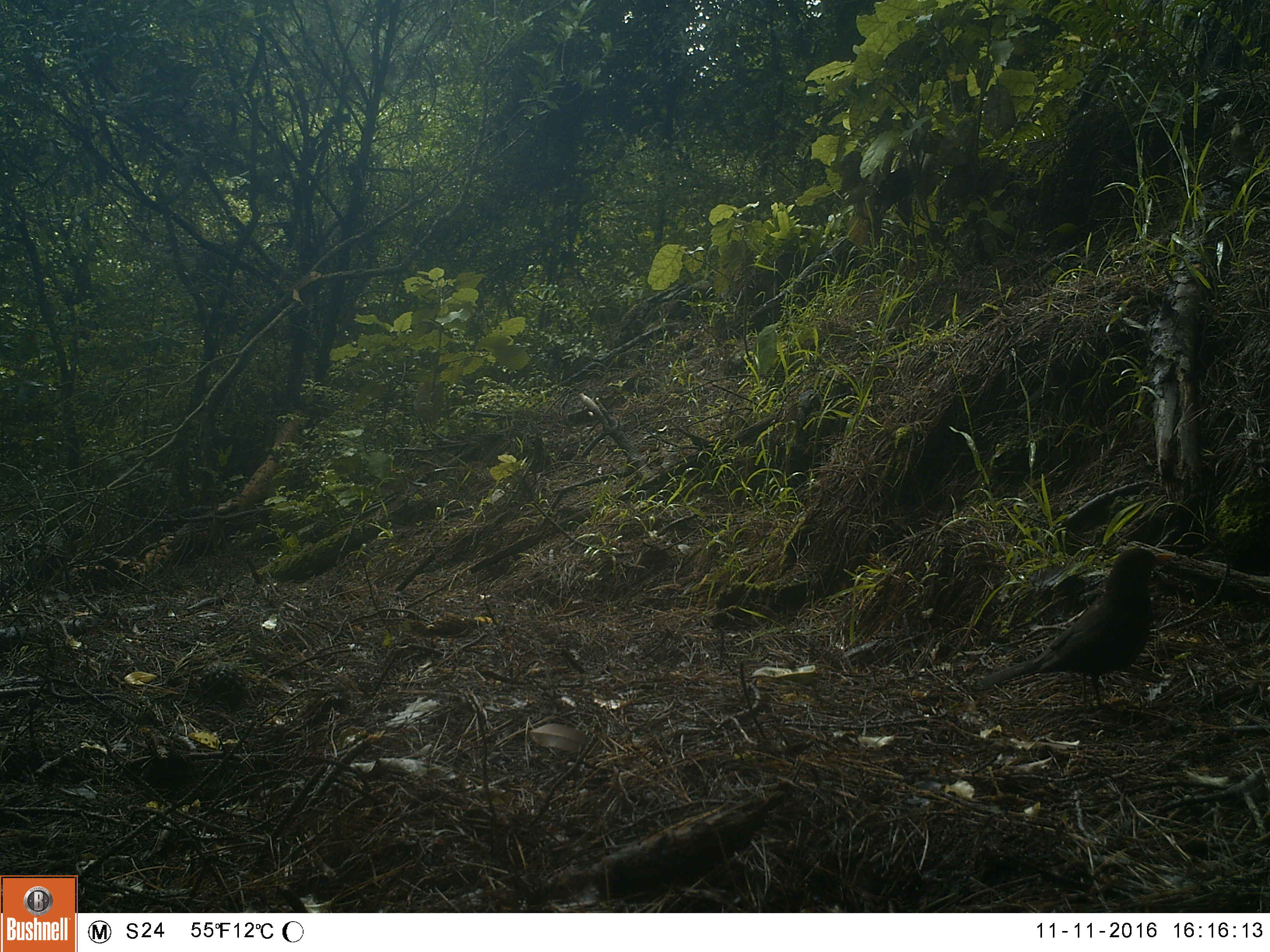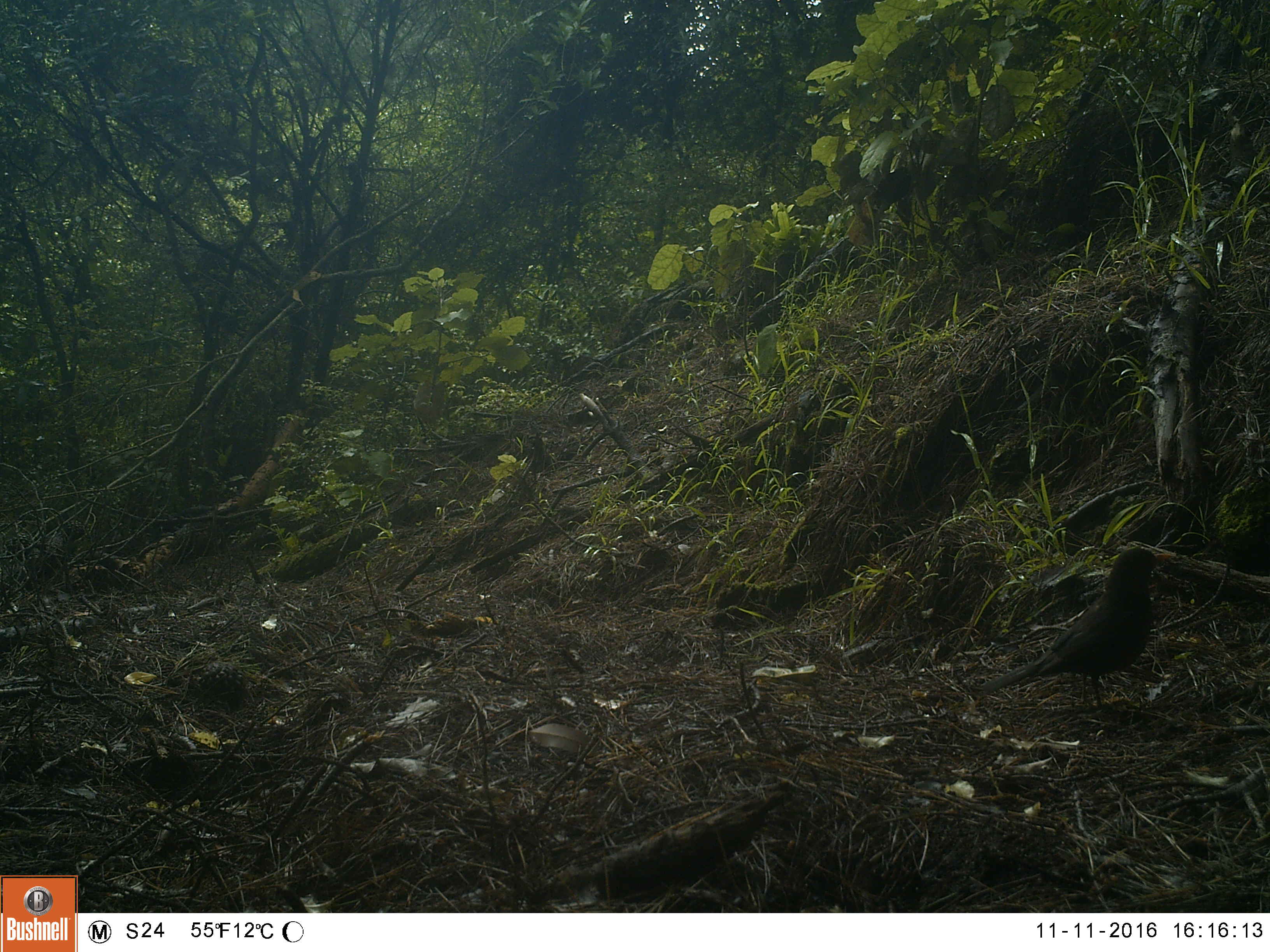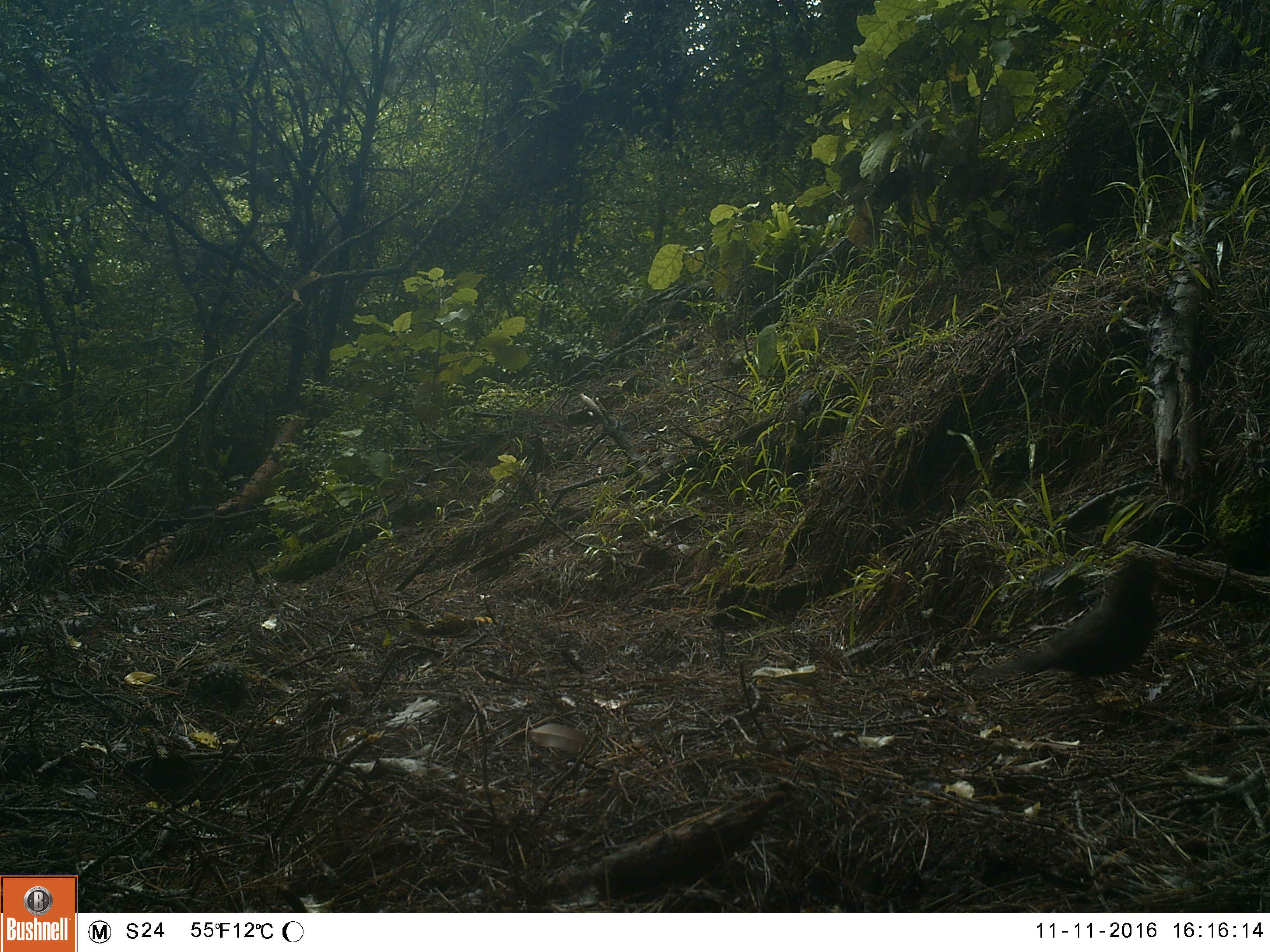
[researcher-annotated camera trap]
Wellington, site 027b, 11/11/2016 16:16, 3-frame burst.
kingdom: Animalia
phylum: Chordata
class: Aves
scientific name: Aves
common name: bird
Bird (Aves).